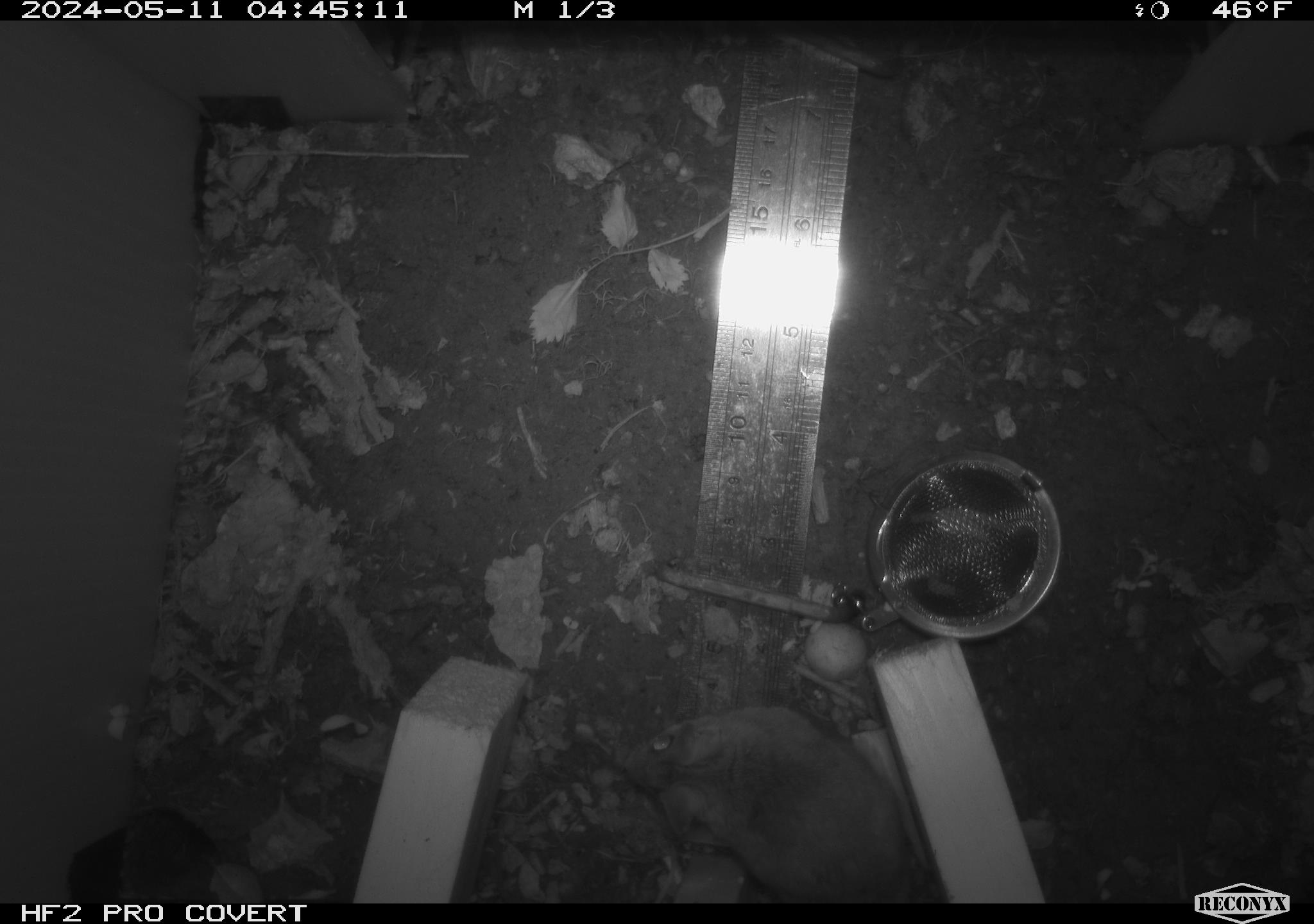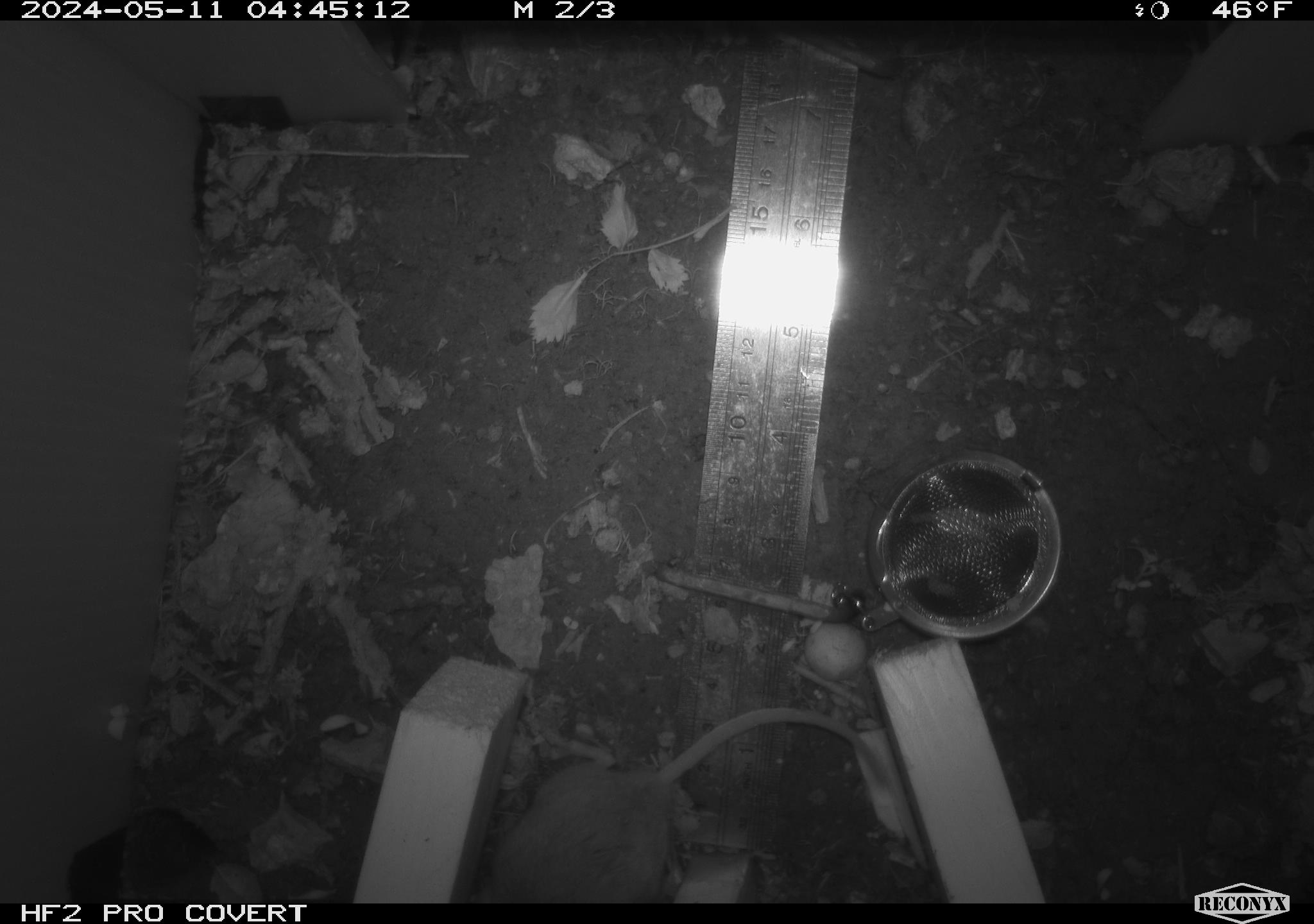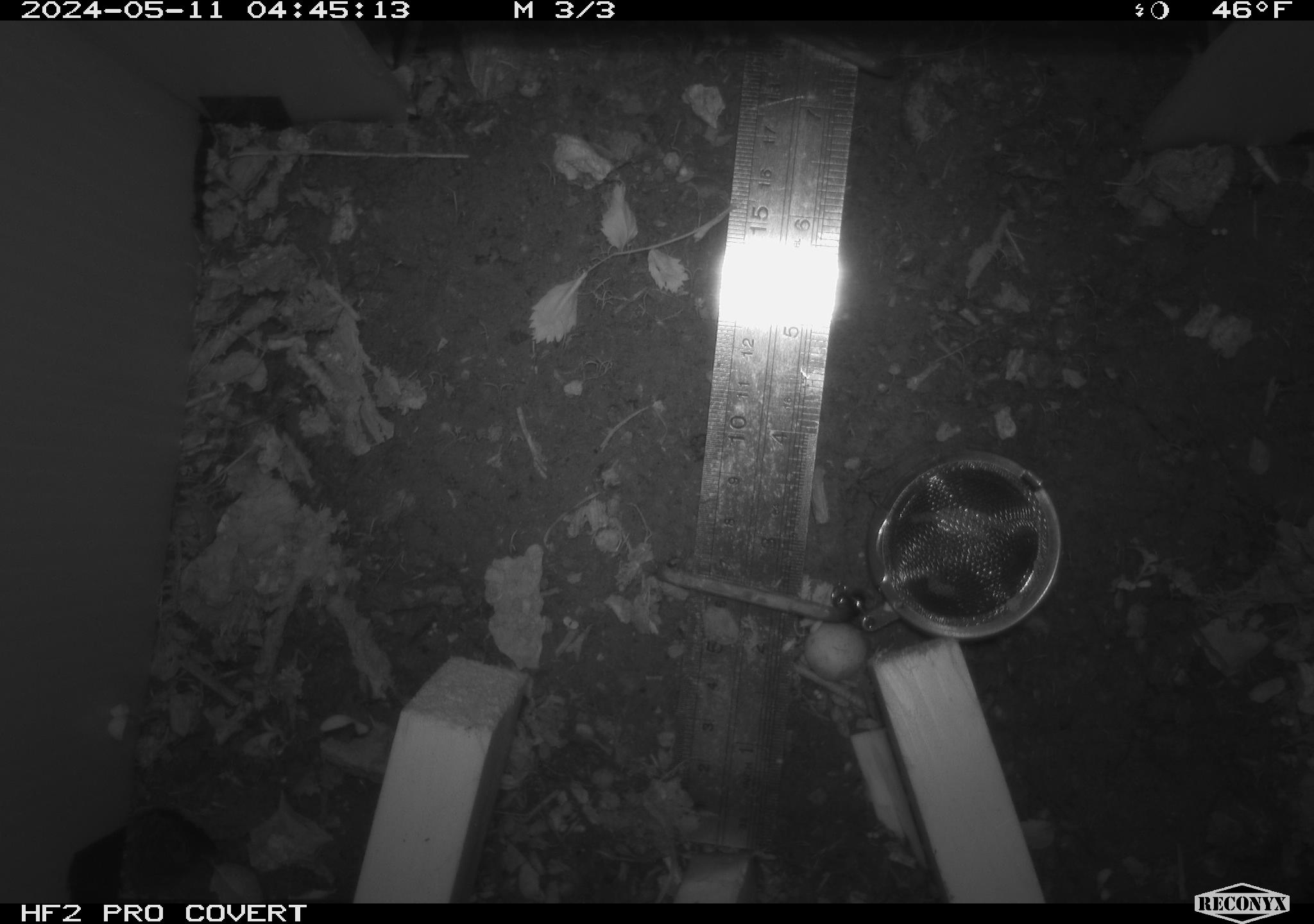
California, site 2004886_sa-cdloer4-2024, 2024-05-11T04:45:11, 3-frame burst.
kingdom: Animalia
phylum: Chordata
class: Mammalia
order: Rodentia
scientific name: Rodentia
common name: woodrat or rat or mouse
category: woodrat or rat or mouse species